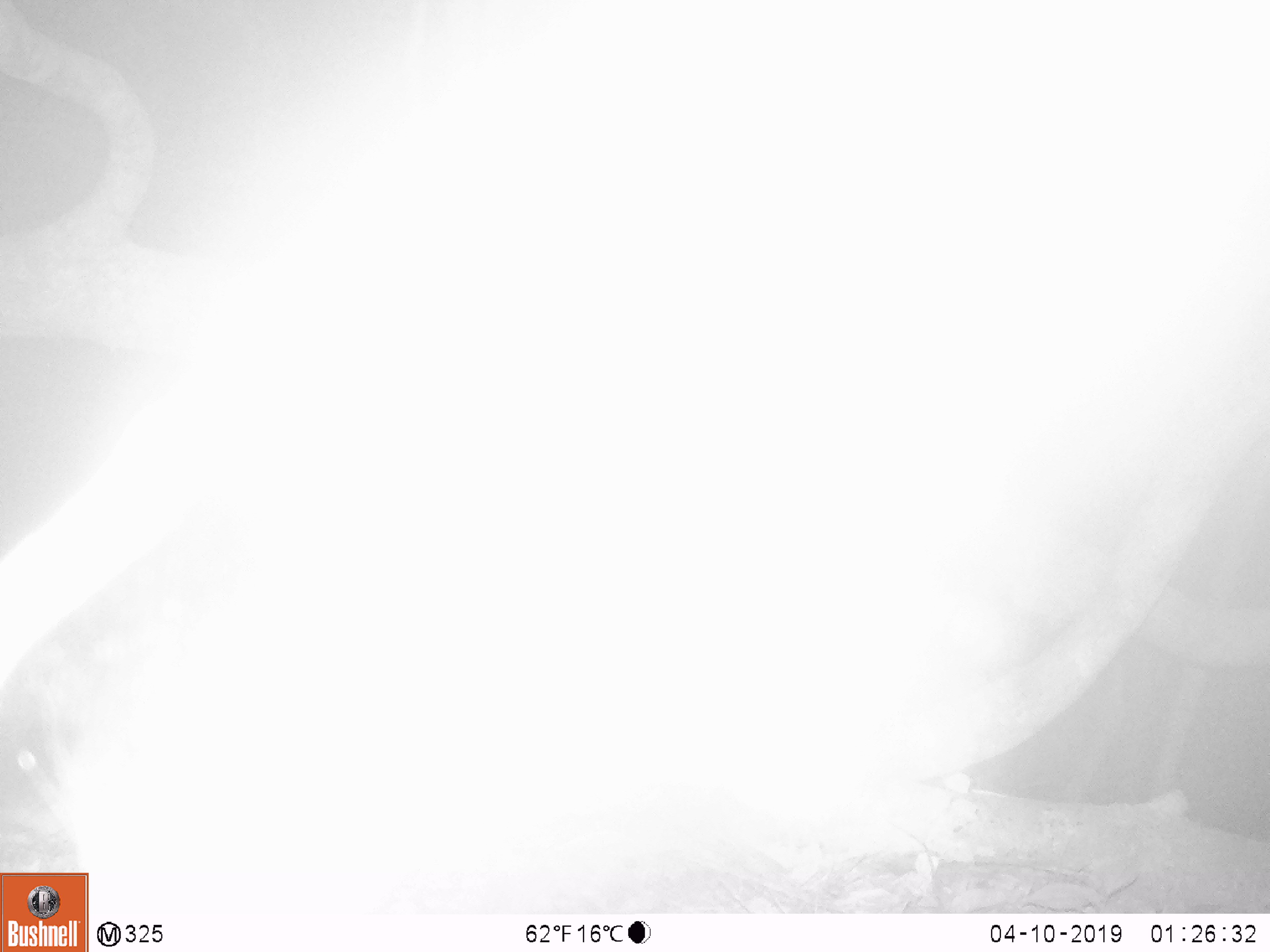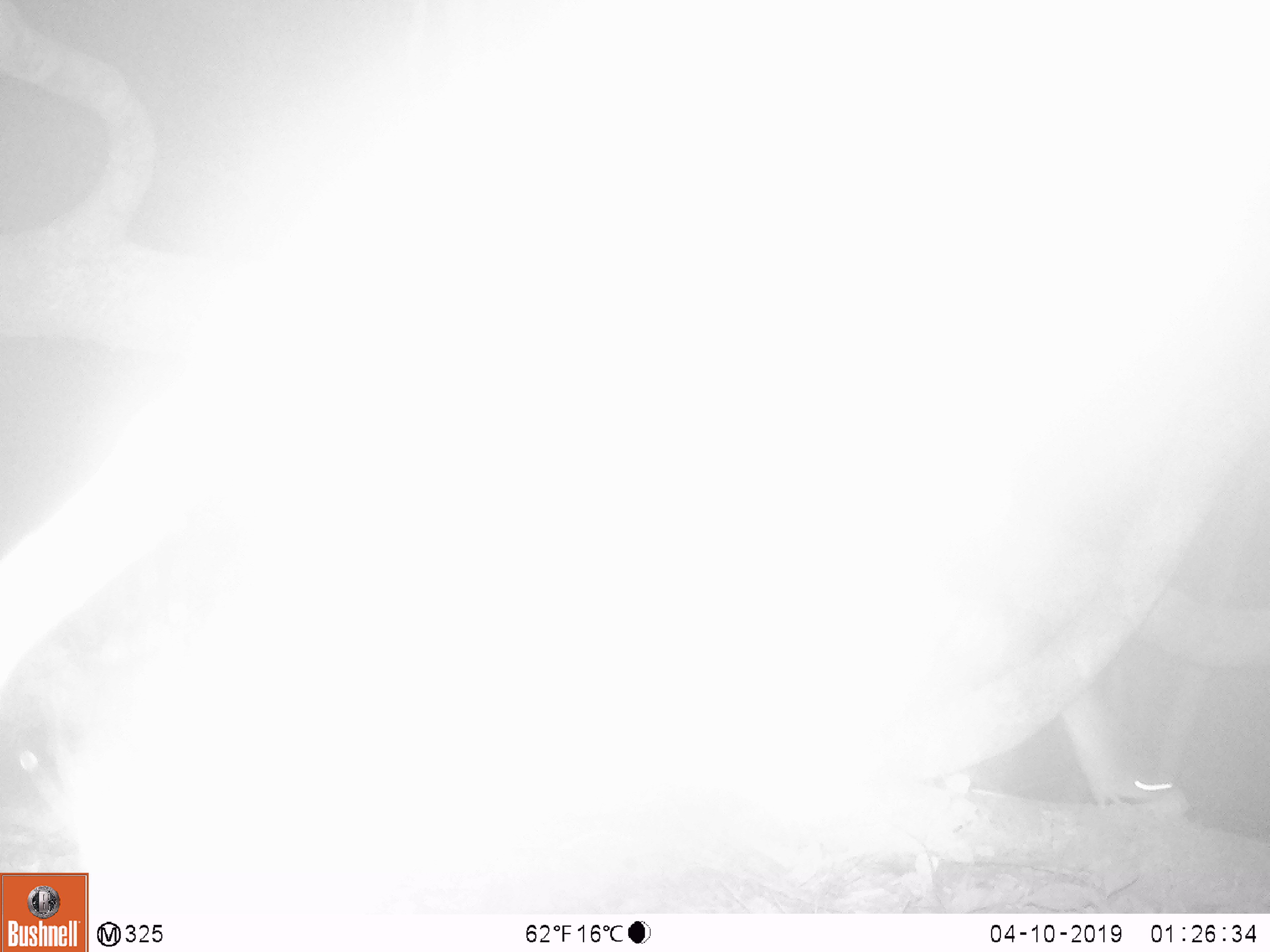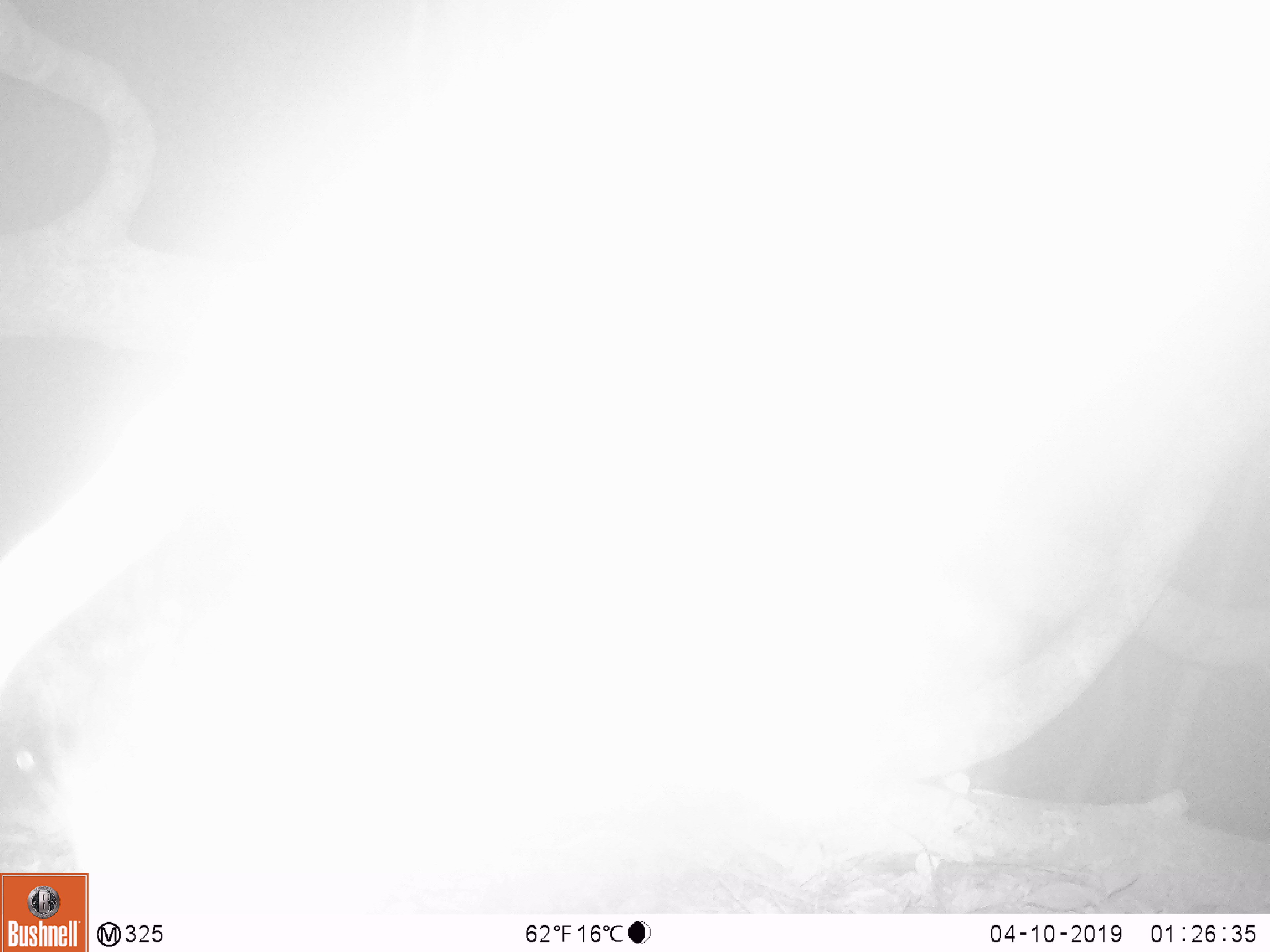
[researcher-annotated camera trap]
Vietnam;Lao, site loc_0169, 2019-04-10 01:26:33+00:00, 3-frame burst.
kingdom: Animalia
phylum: Chordata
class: Mammalia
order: Rodentia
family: Muridae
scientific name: Muridae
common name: old-world mice and rats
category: unidentified murid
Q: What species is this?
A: Unidentified murid (old-world mice and rats) (Muridae).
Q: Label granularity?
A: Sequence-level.